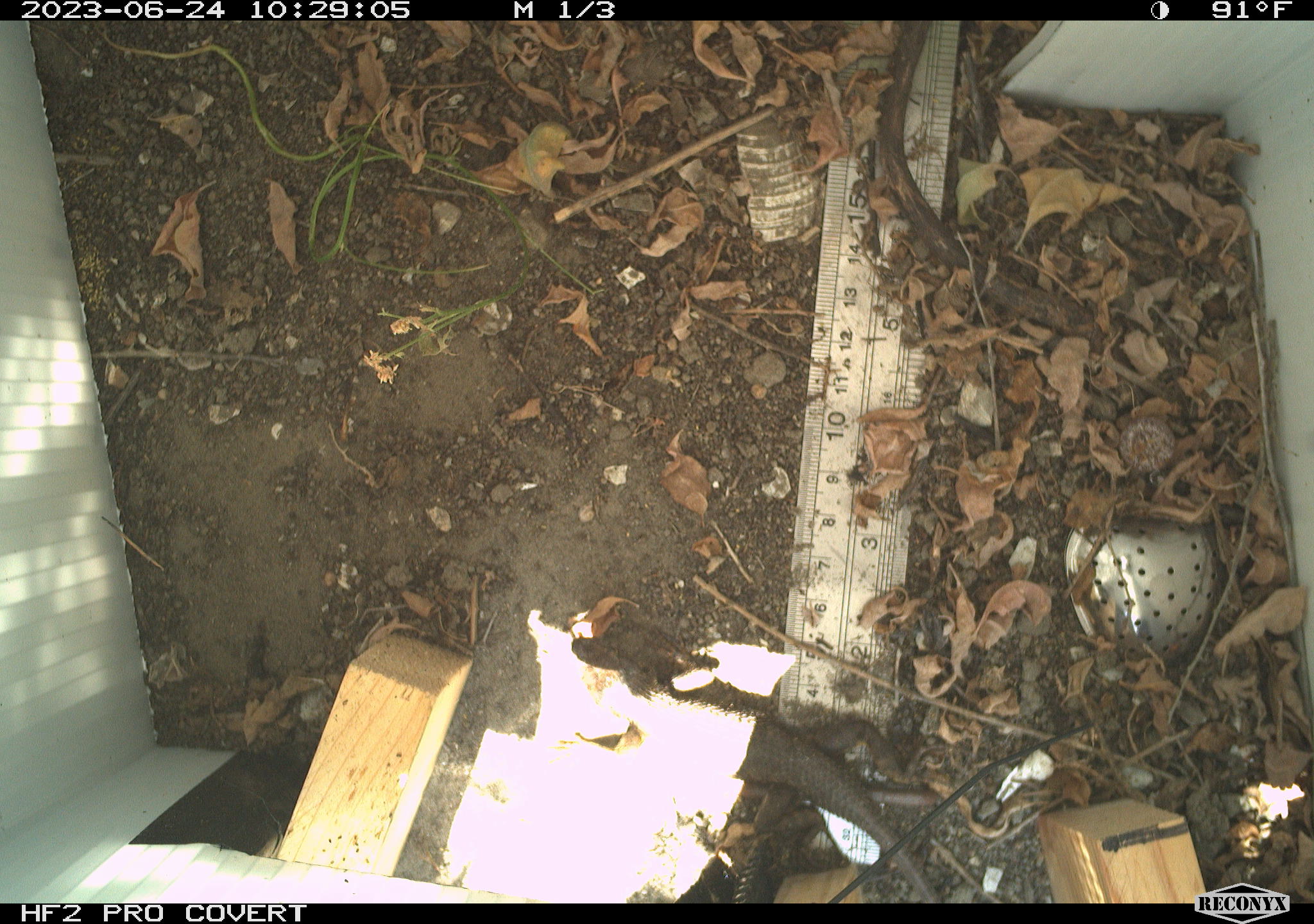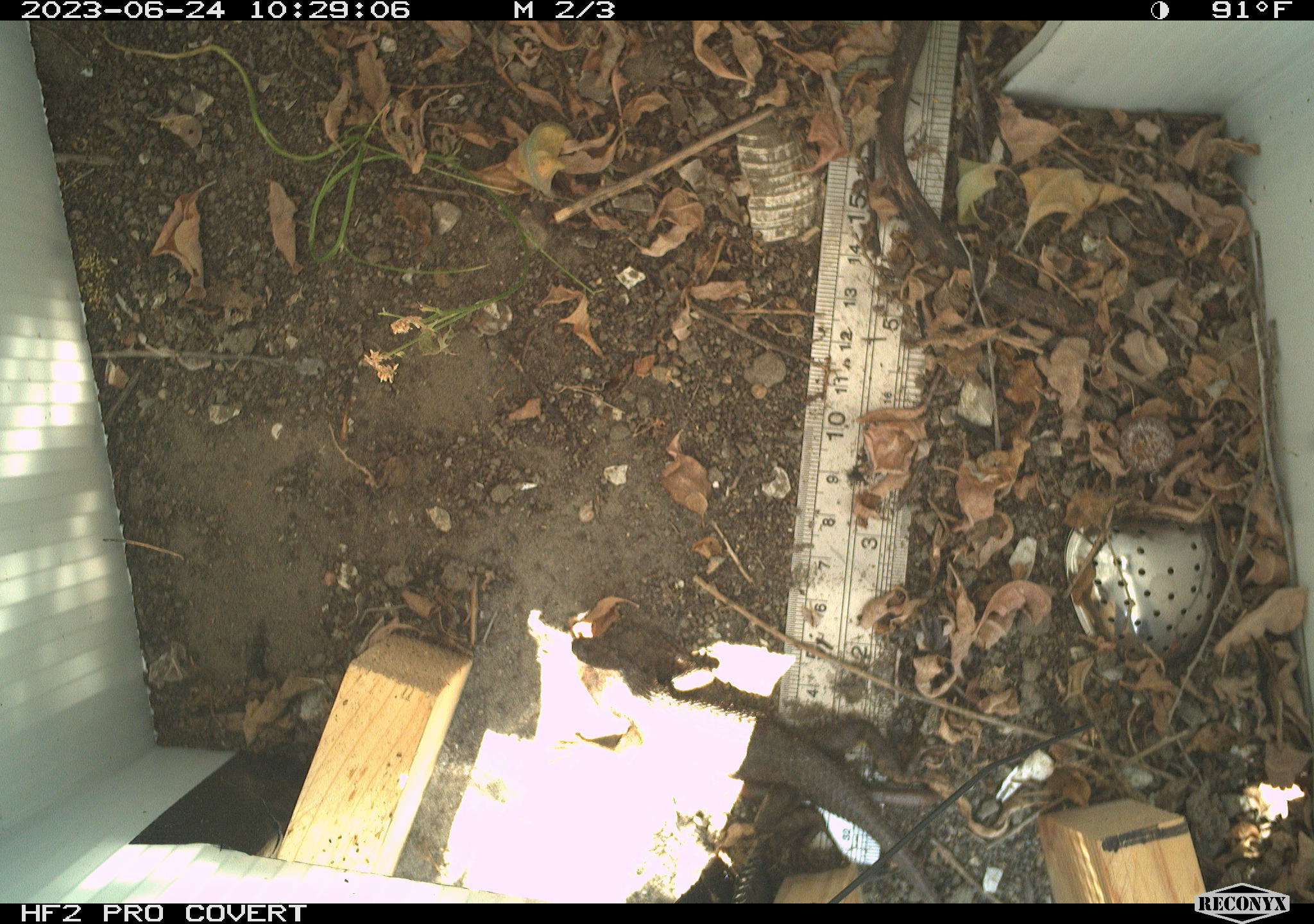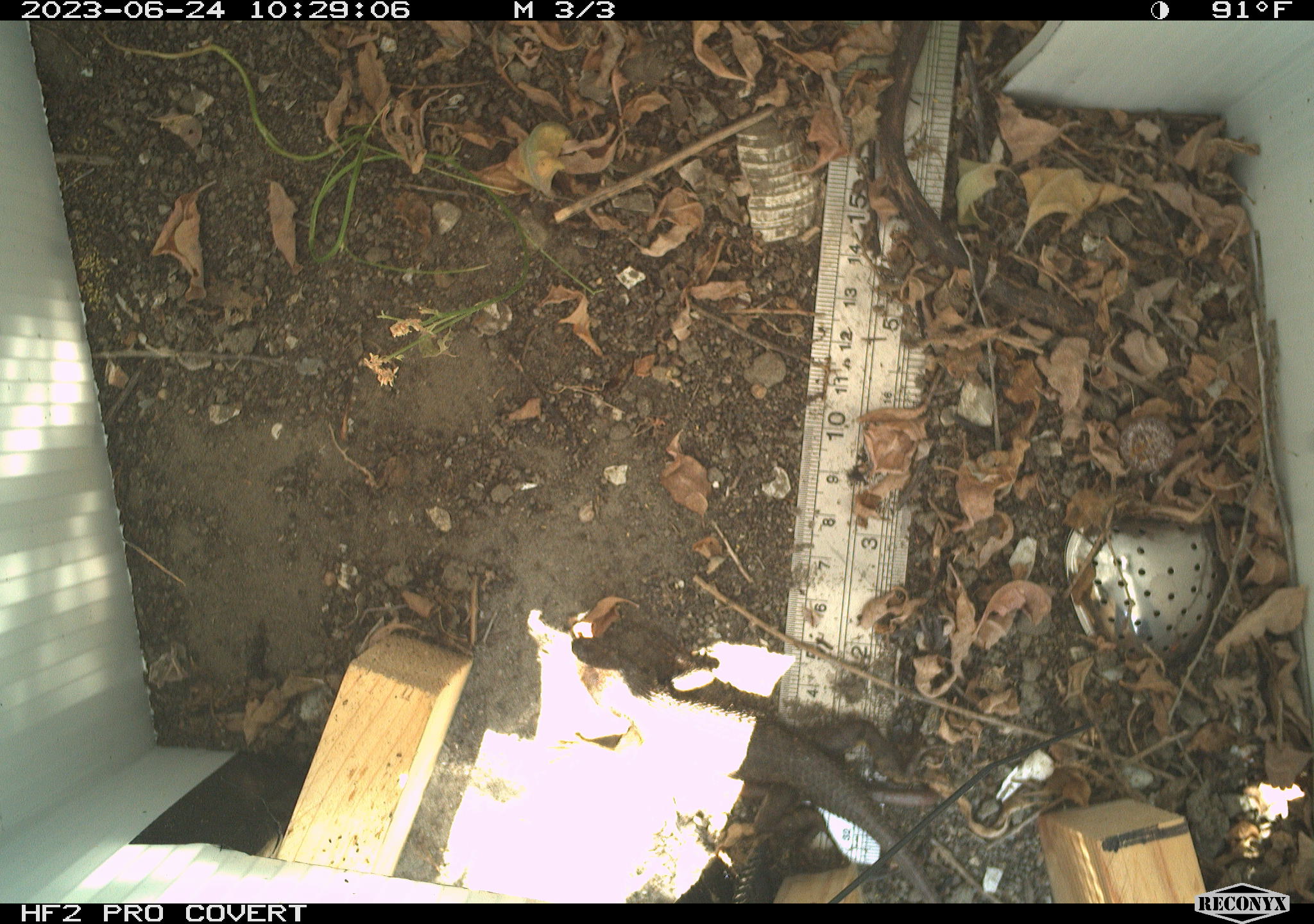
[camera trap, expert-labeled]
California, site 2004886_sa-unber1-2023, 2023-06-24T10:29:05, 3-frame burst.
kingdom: Animalia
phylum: Chordata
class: Reptilia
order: Squamata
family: Phrynosomatidae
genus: Sceloporus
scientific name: Sceloporus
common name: spiny lizards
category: sceloporus species